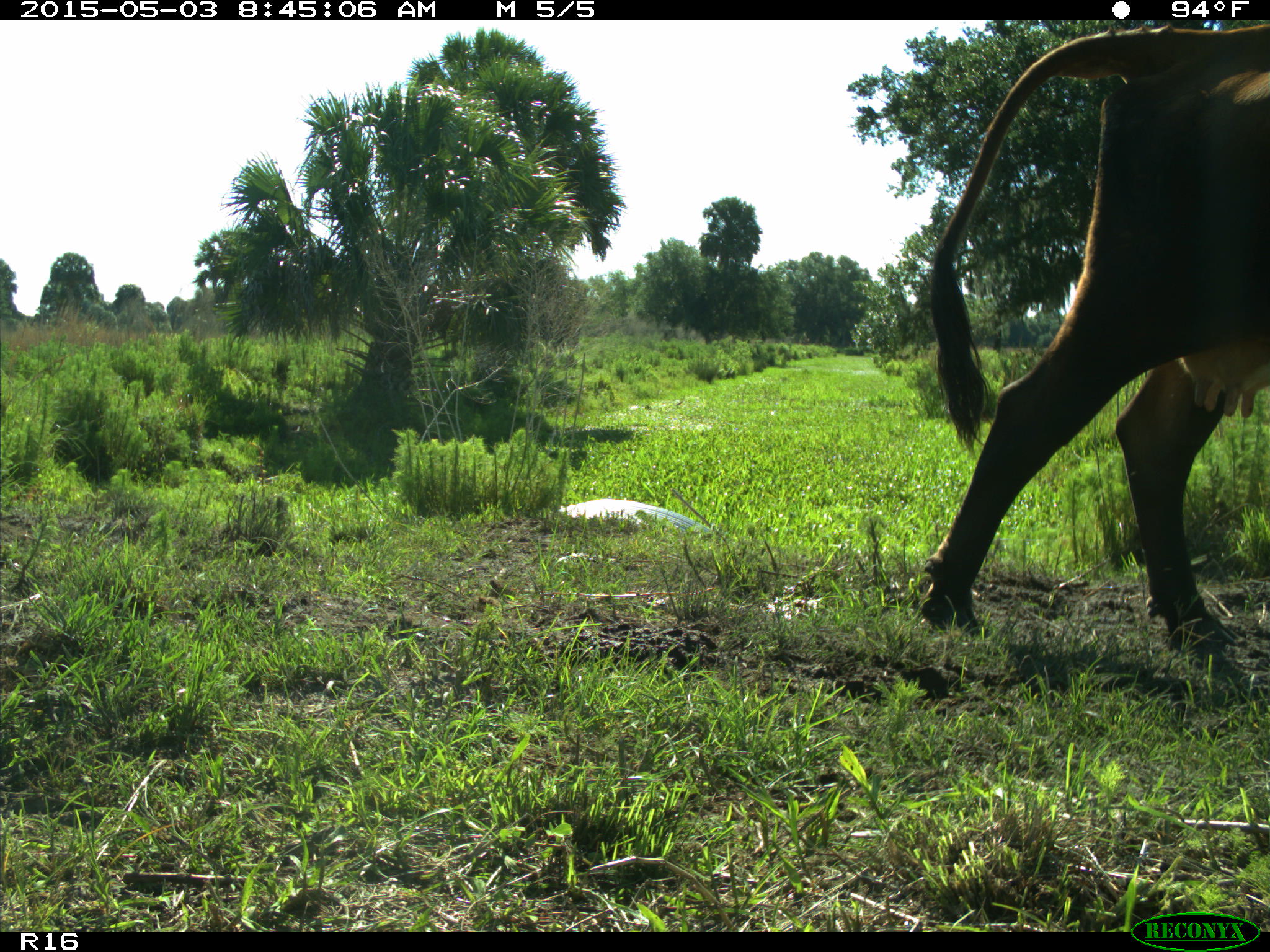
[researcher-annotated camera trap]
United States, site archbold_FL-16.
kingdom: Animalia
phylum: Chordata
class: Mammalia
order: Artiodactyla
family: Bovidae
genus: Bos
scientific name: Bos taurus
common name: domestic cow